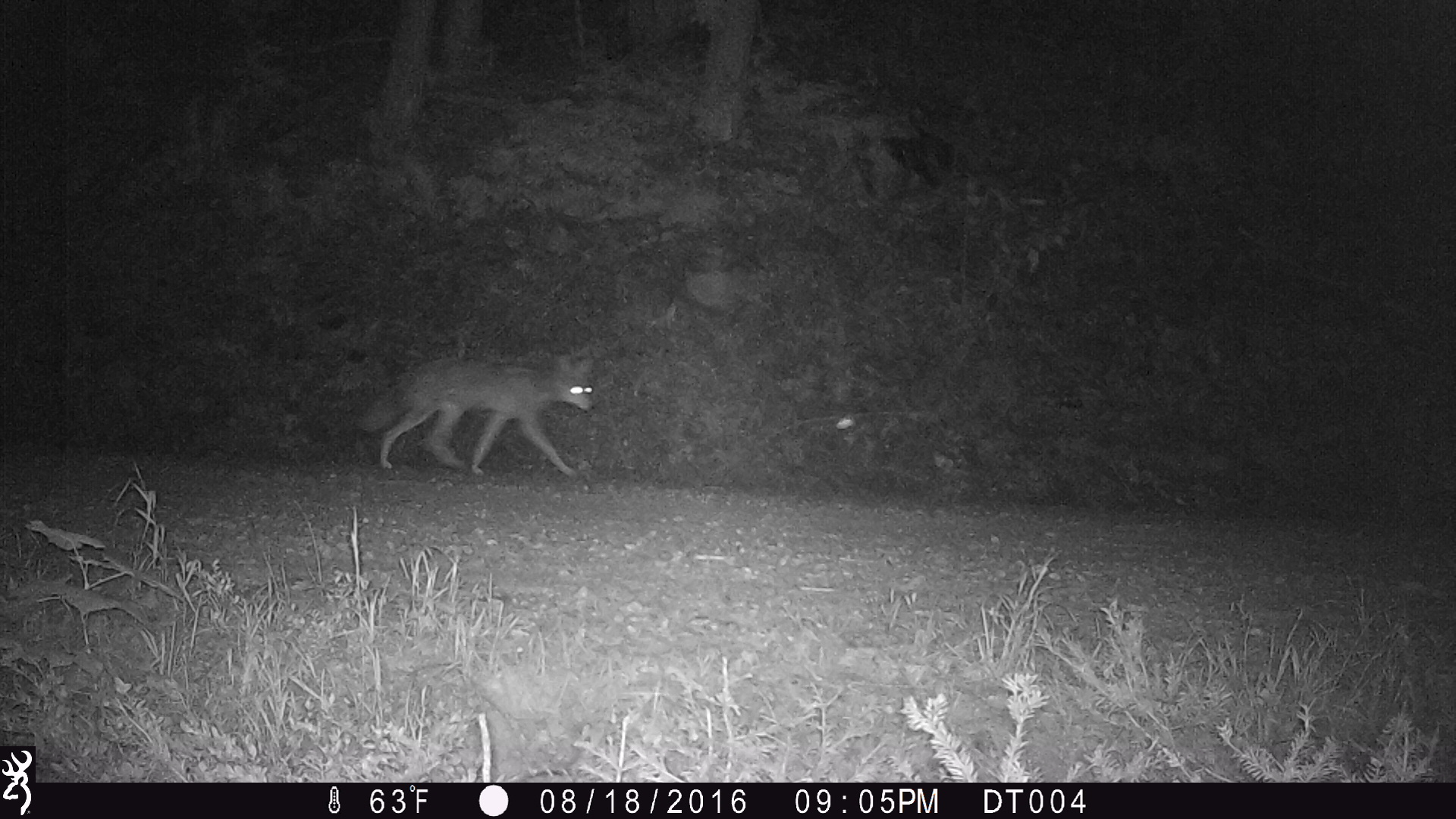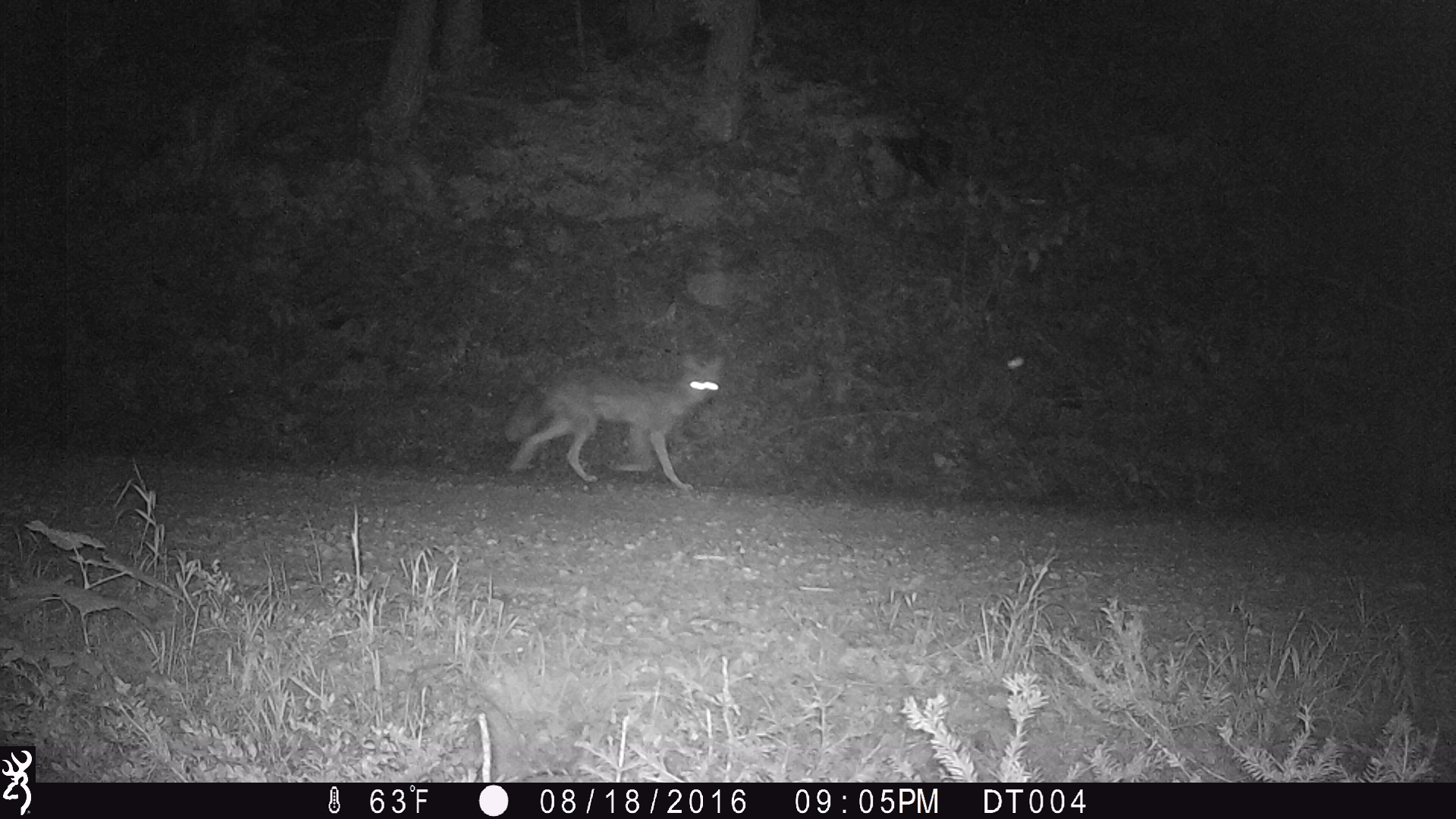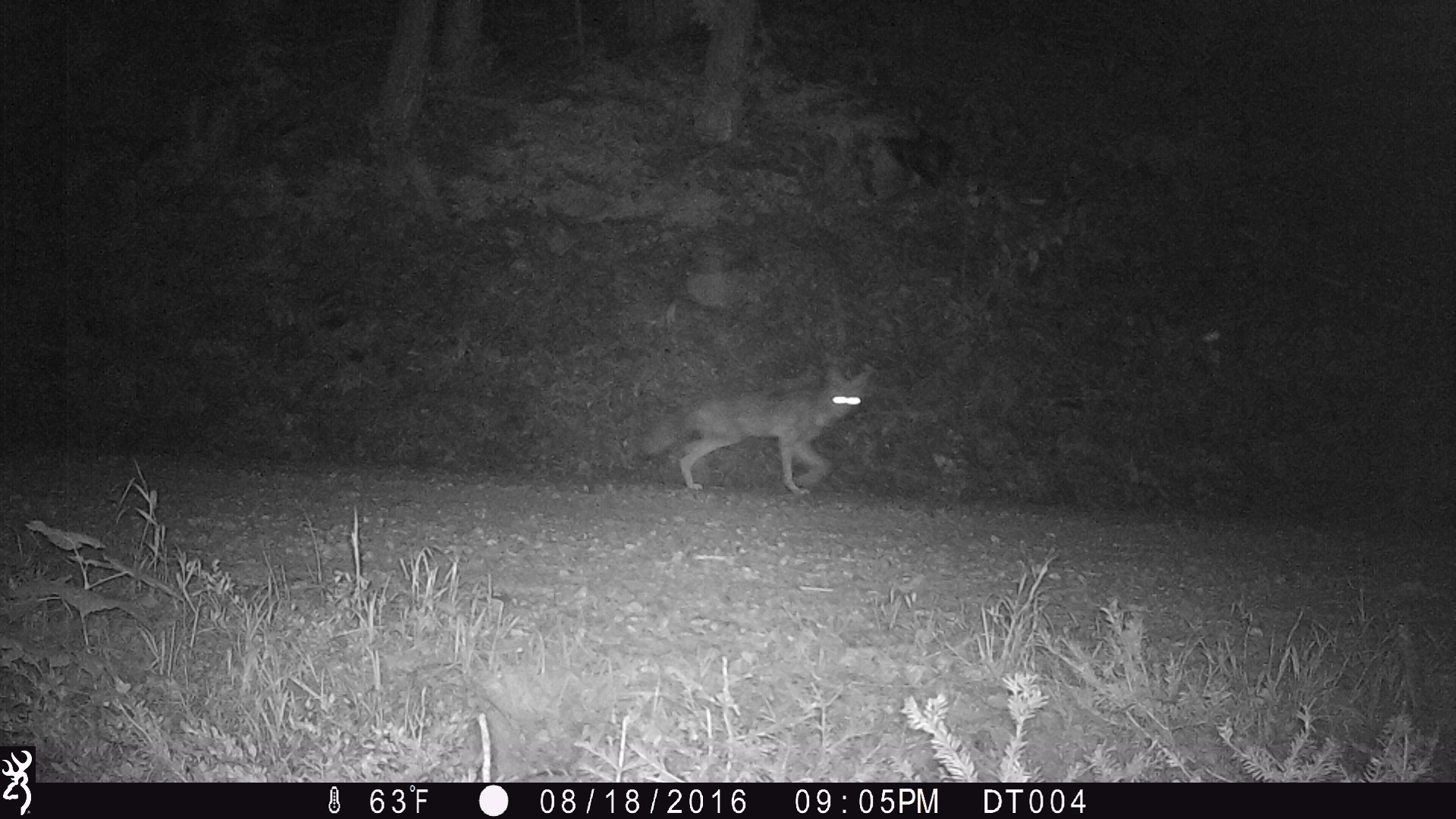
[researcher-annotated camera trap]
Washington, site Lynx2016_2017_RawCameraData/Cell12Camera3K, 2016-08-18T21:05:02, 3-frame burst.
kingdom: Animalia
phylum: Chordata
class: Mammalia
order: Carnivora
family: Canidae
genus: Canis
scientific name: Canis latrans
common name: coyote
Canis latrans (coyote). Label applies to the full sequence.